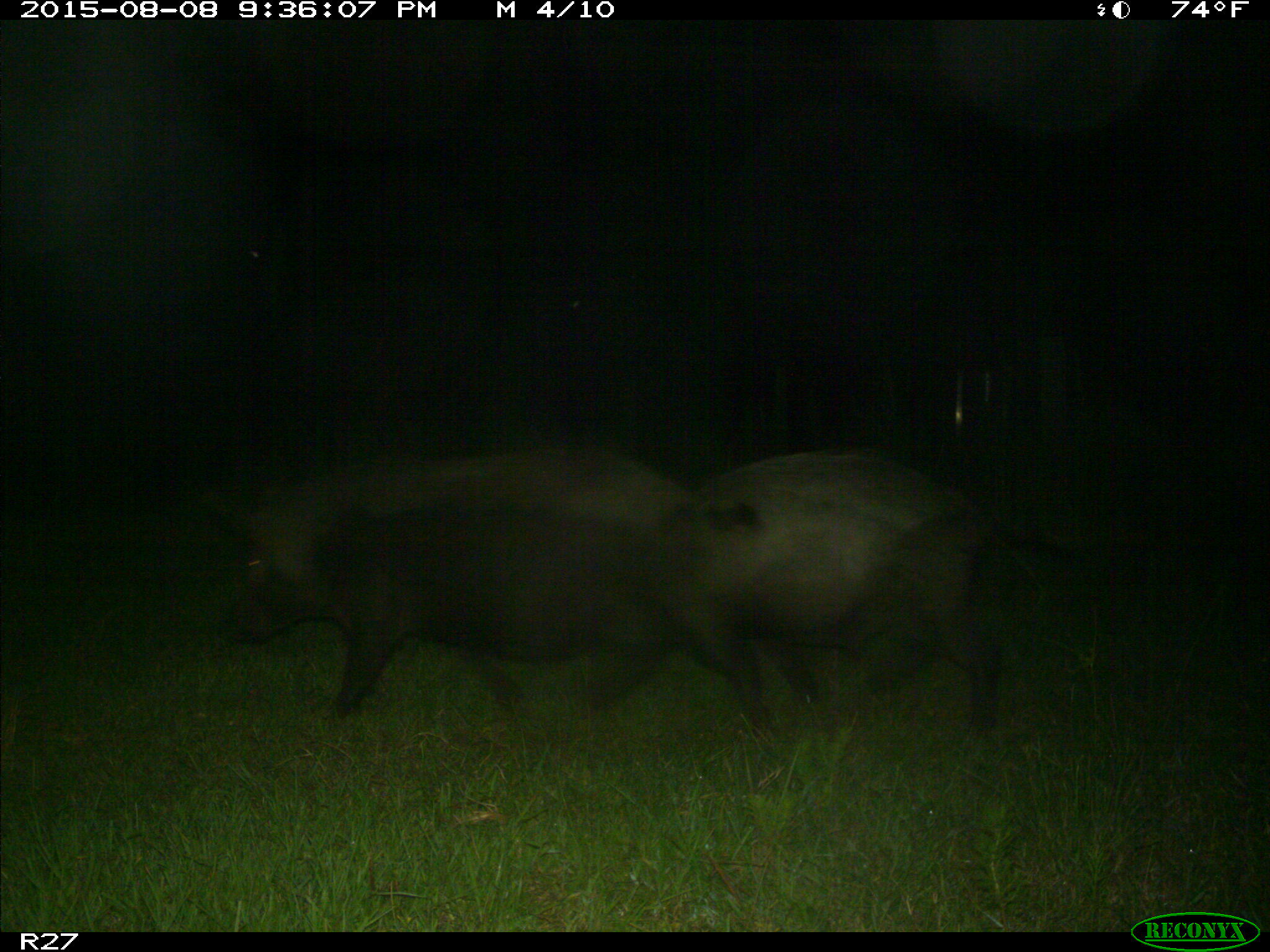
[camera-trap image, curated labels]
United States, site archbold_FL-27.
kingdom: Animalia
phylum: Chordata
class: Mammalia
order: Artiodactyla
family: Suidae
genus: Sus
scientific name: Sus scrofa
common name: wild boar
Sus scrofa (wild boar).